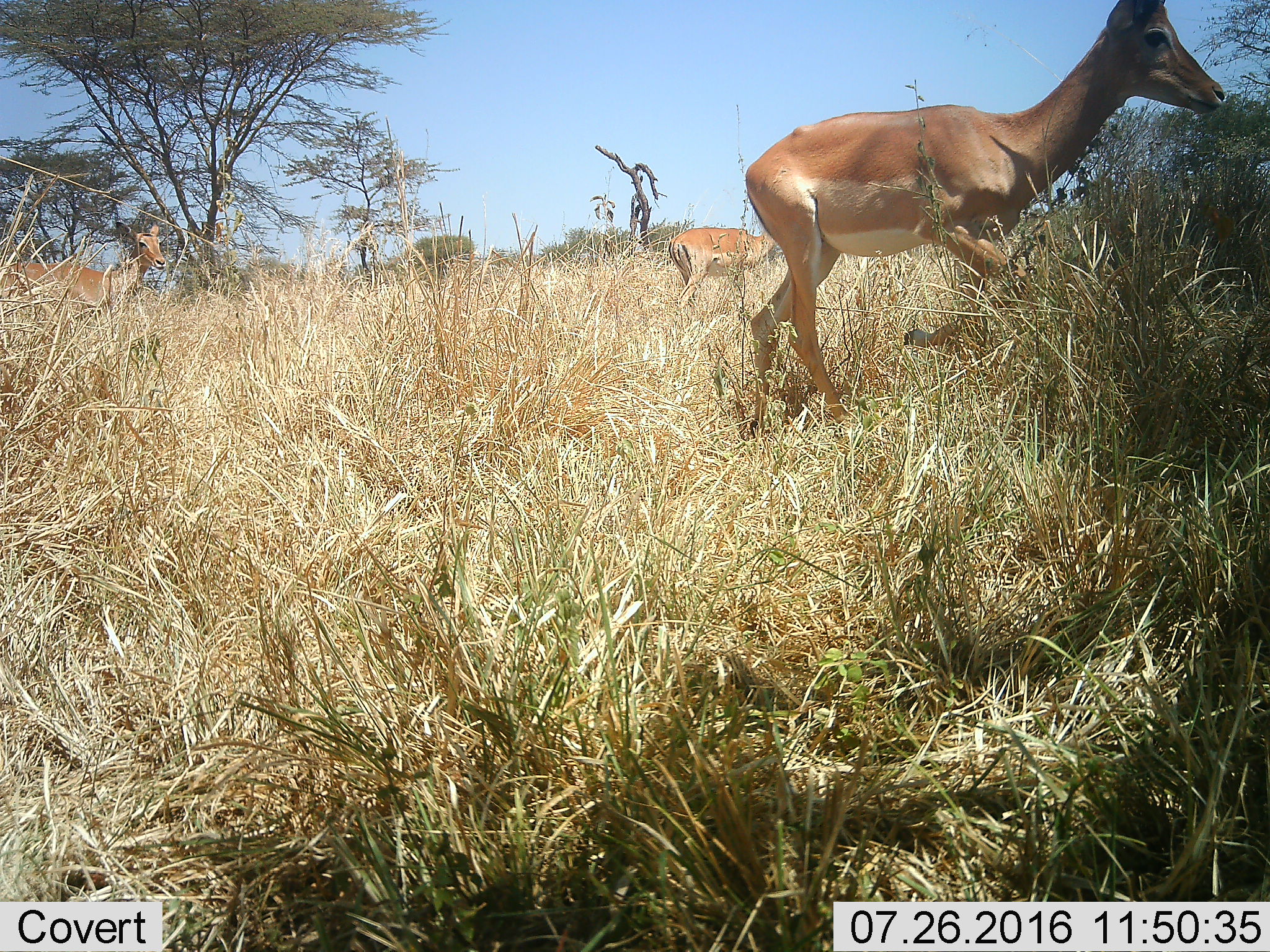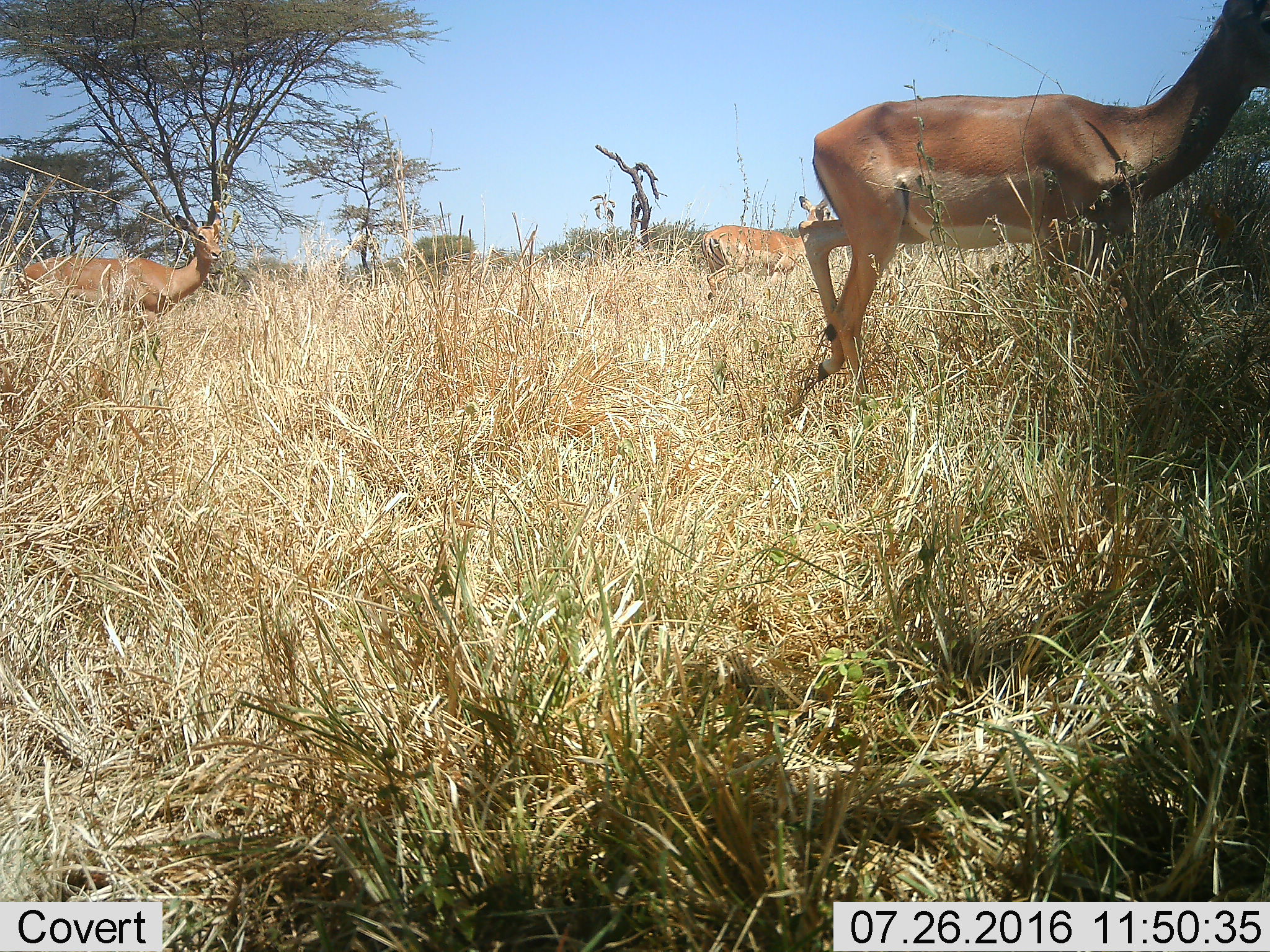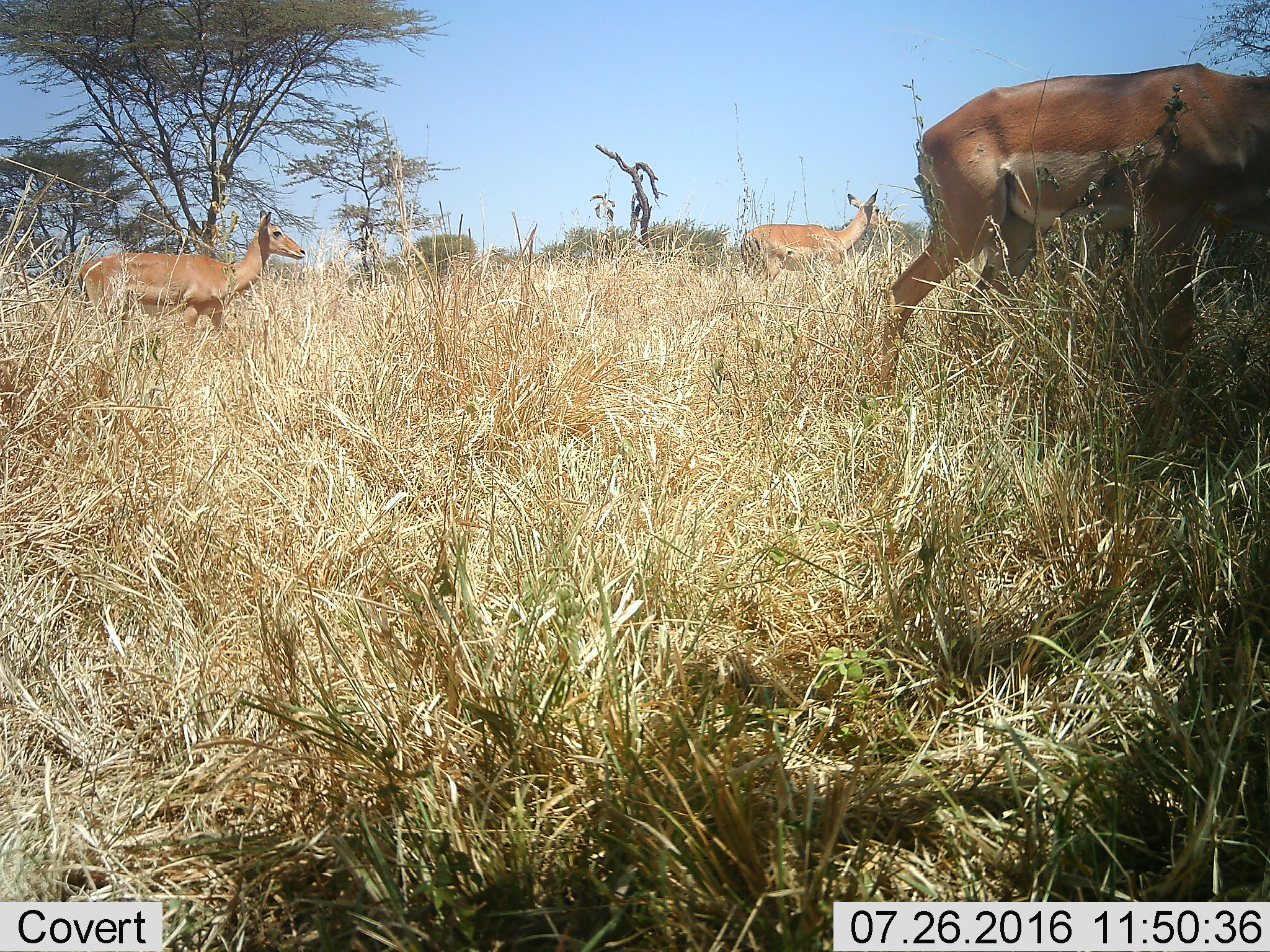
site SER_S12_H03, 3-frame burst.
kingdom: Animalia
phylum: Chordata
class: Mammalia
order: Artiodactyla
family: Bovidae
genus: Aepyceros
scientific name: Aepyceros melampus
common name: impala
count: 3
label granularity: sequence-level